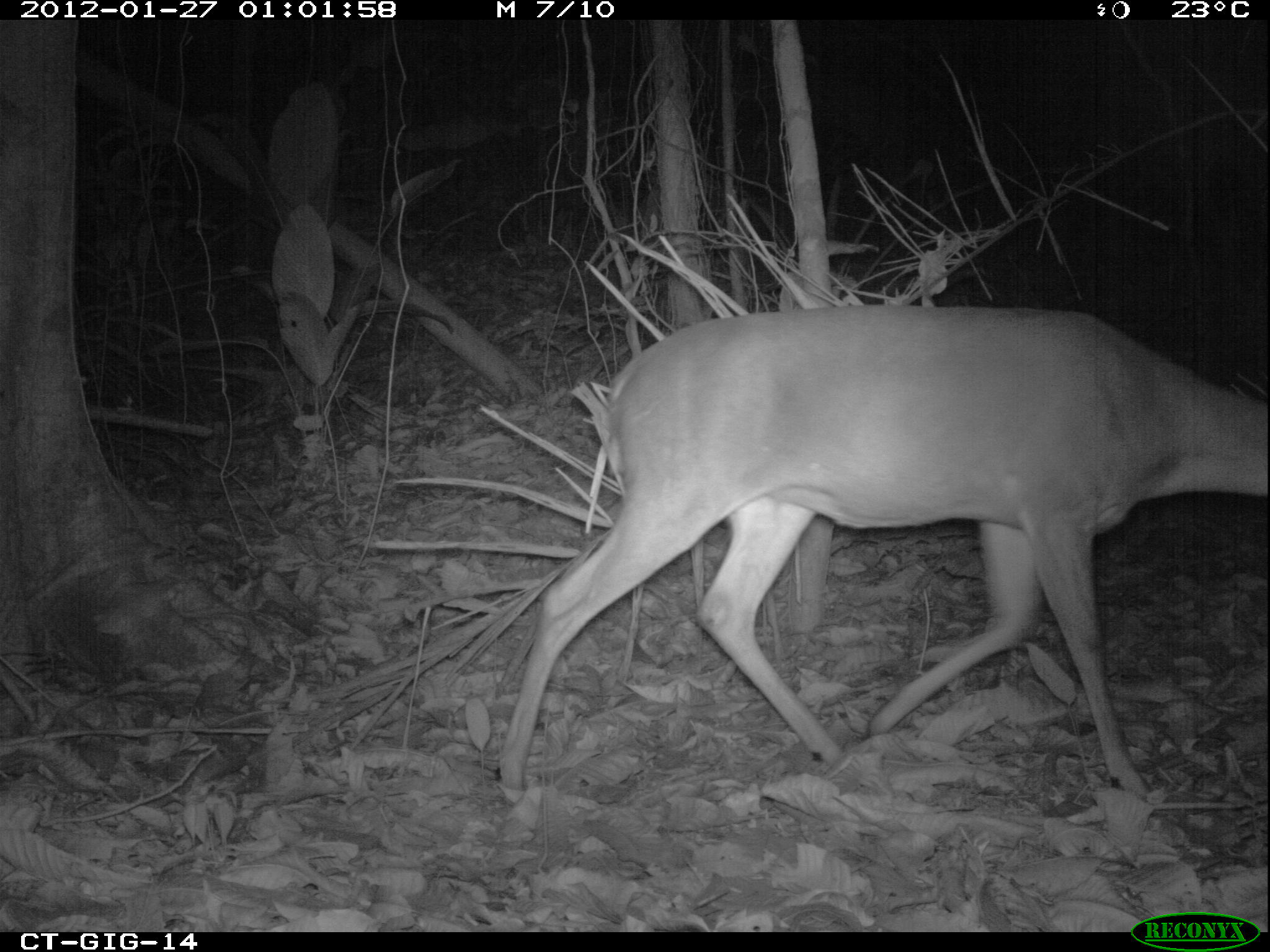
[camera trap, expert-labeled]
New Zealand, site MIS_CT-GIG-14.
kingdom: Animalia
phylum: Chordata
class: Mammalia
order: Artiodactyla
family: Cervidae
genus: Odocoileus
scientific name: Odocoileus virginianus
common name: white-tailed deer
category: white tailed deer